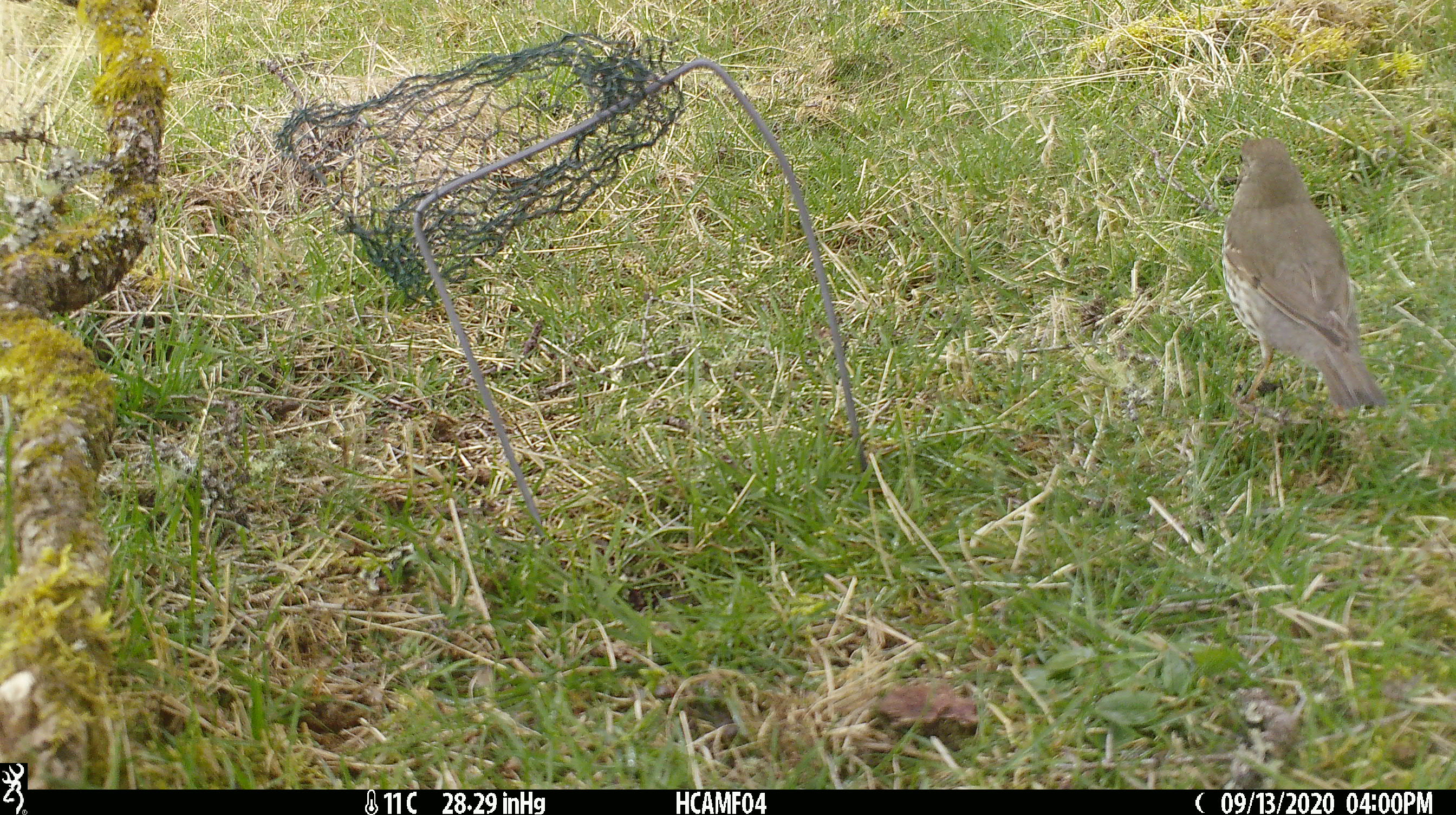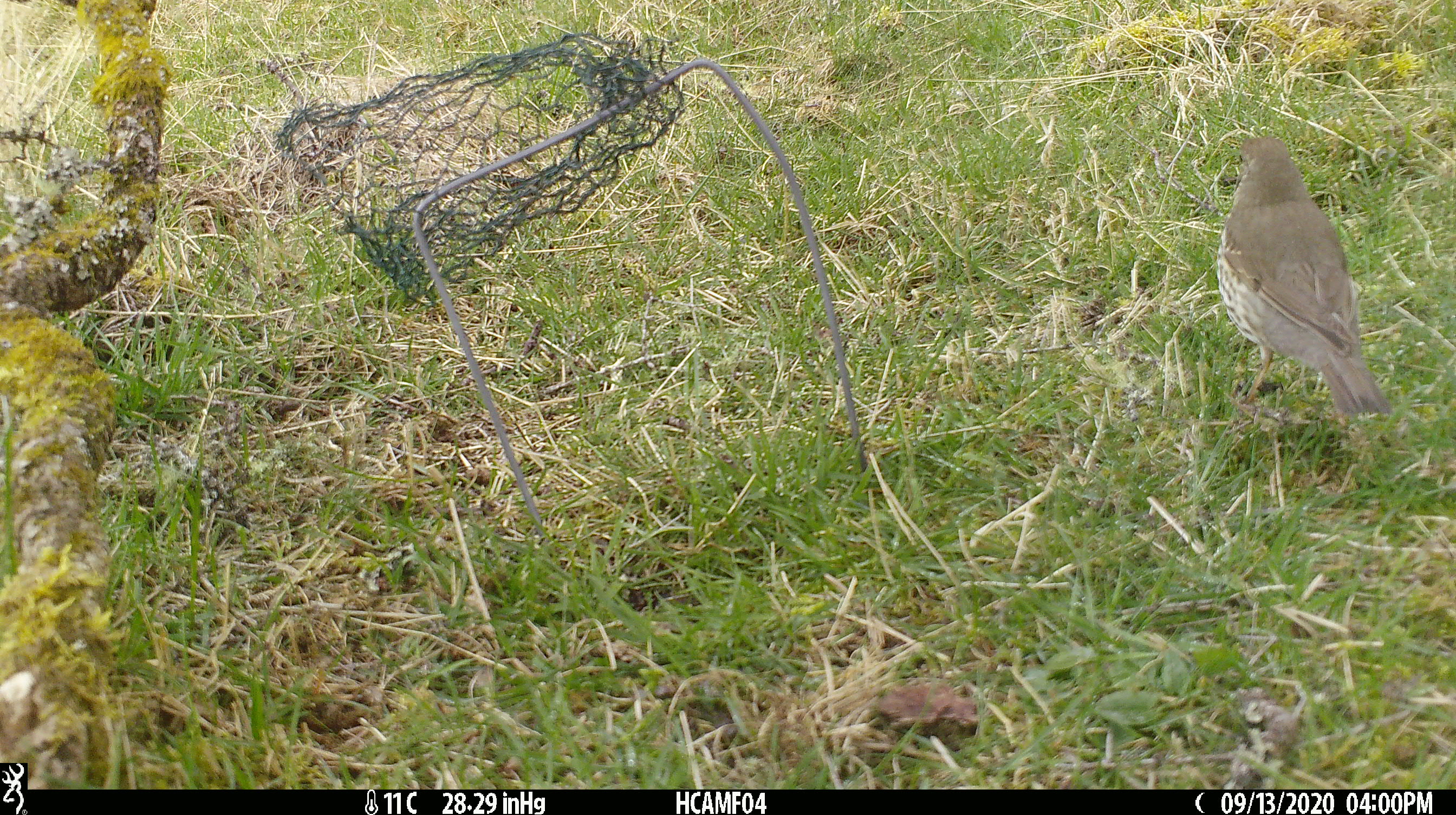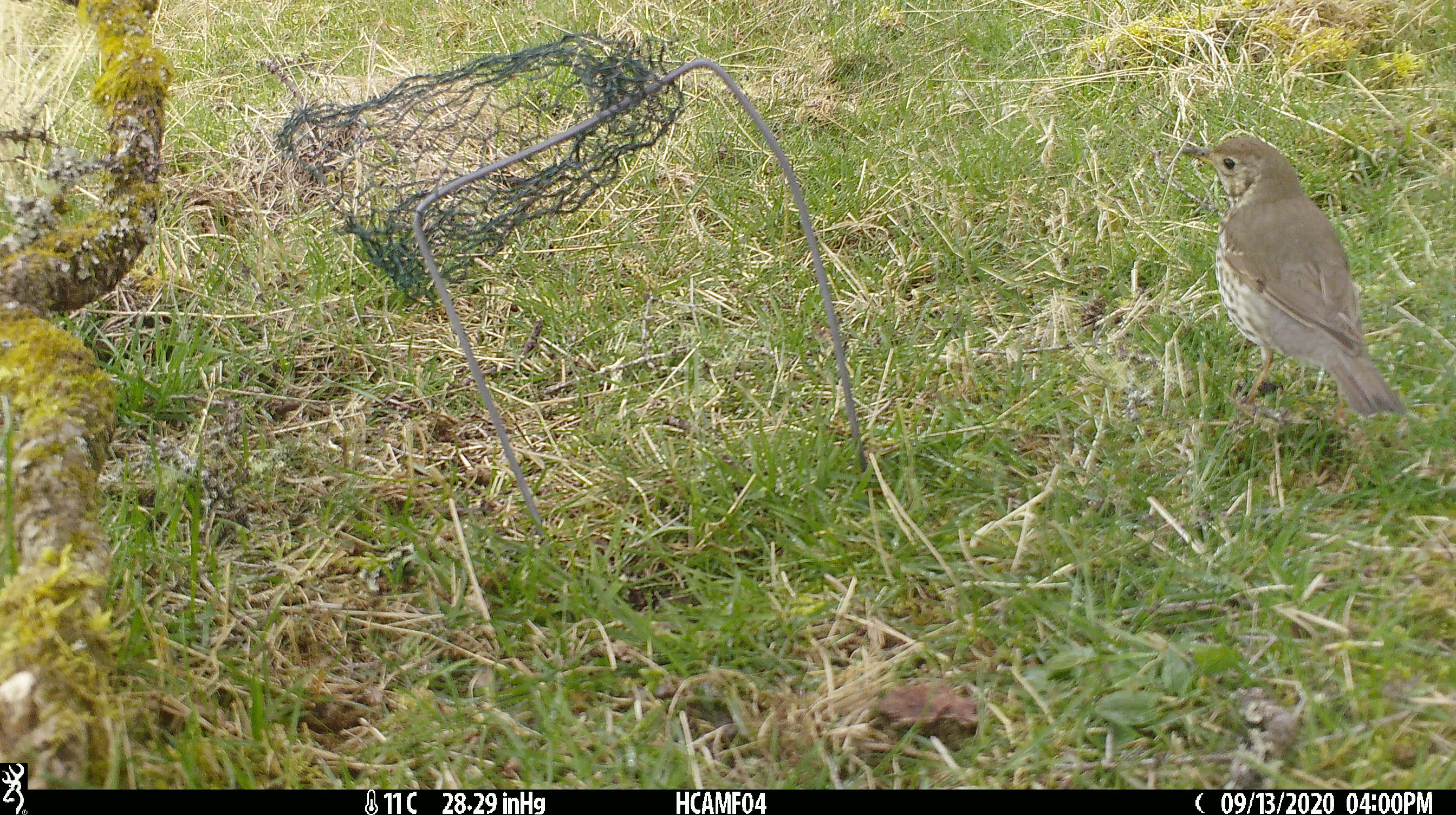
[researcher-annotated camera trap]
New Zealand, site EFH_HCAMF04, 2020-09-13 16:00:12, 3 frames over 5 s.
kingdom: Animalia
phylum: Chordata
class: Aves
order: Passeriformes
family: Turdidae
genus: Turdus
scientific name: Turdus philomelos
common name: song thrush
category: thrush